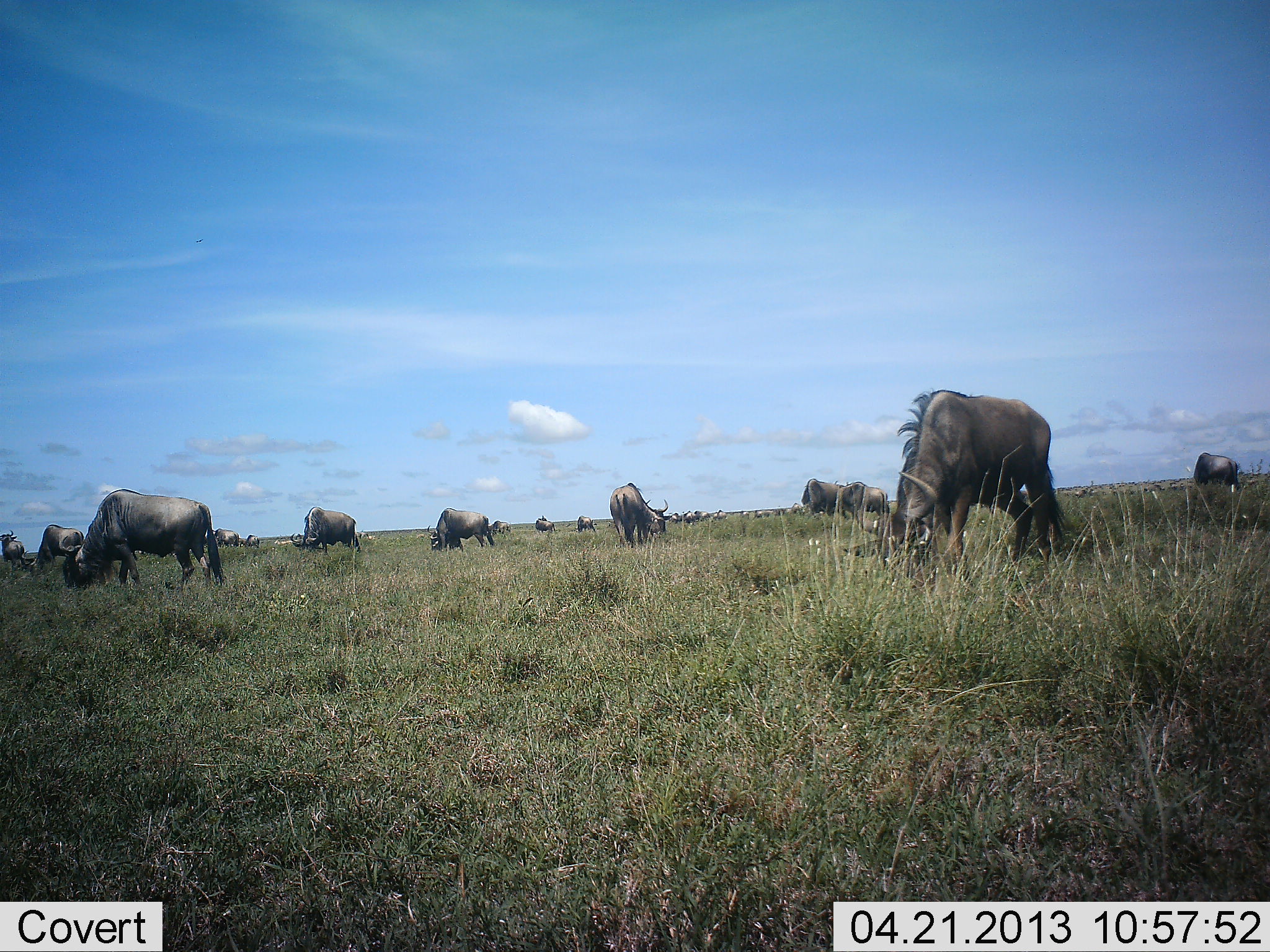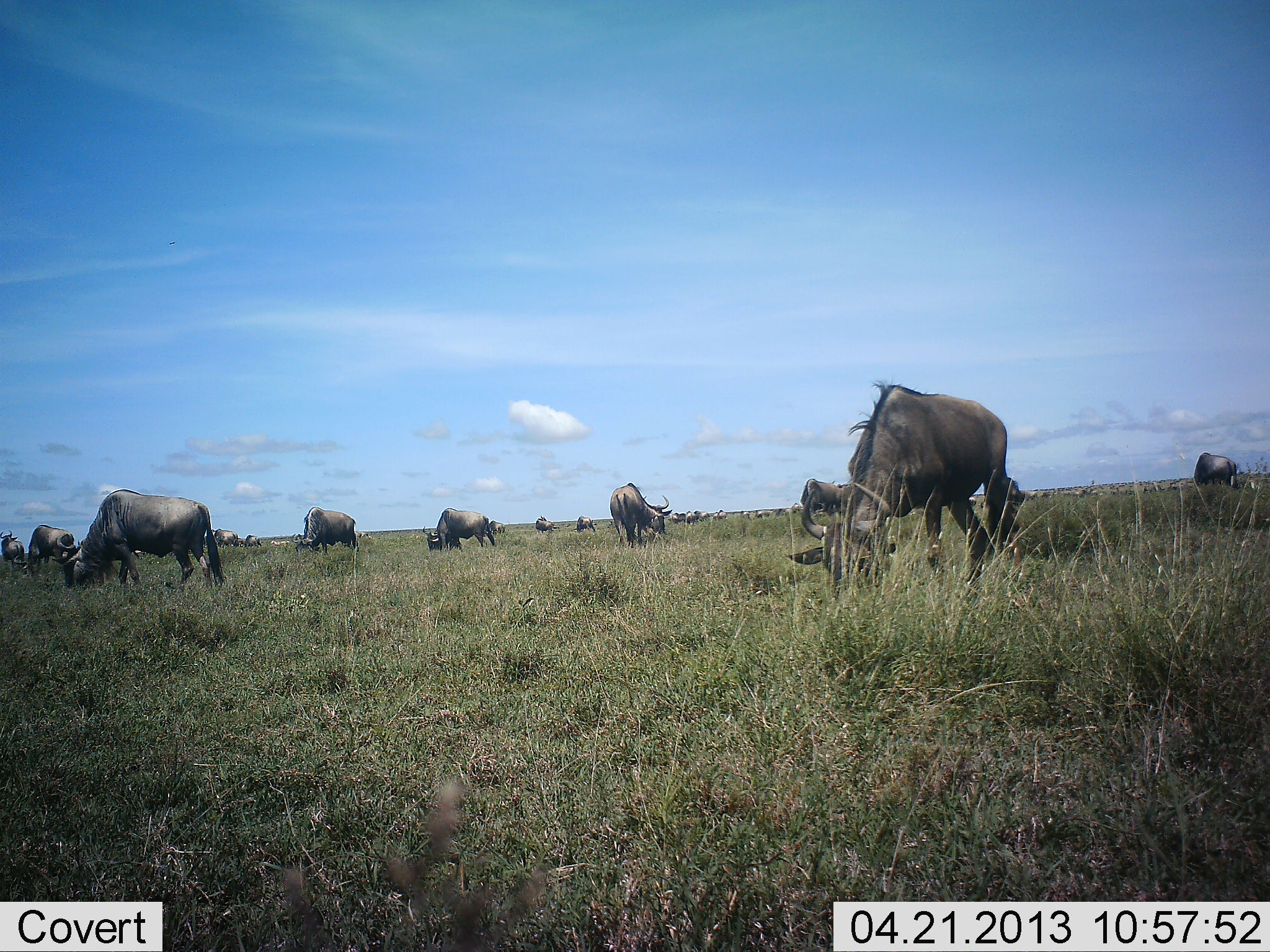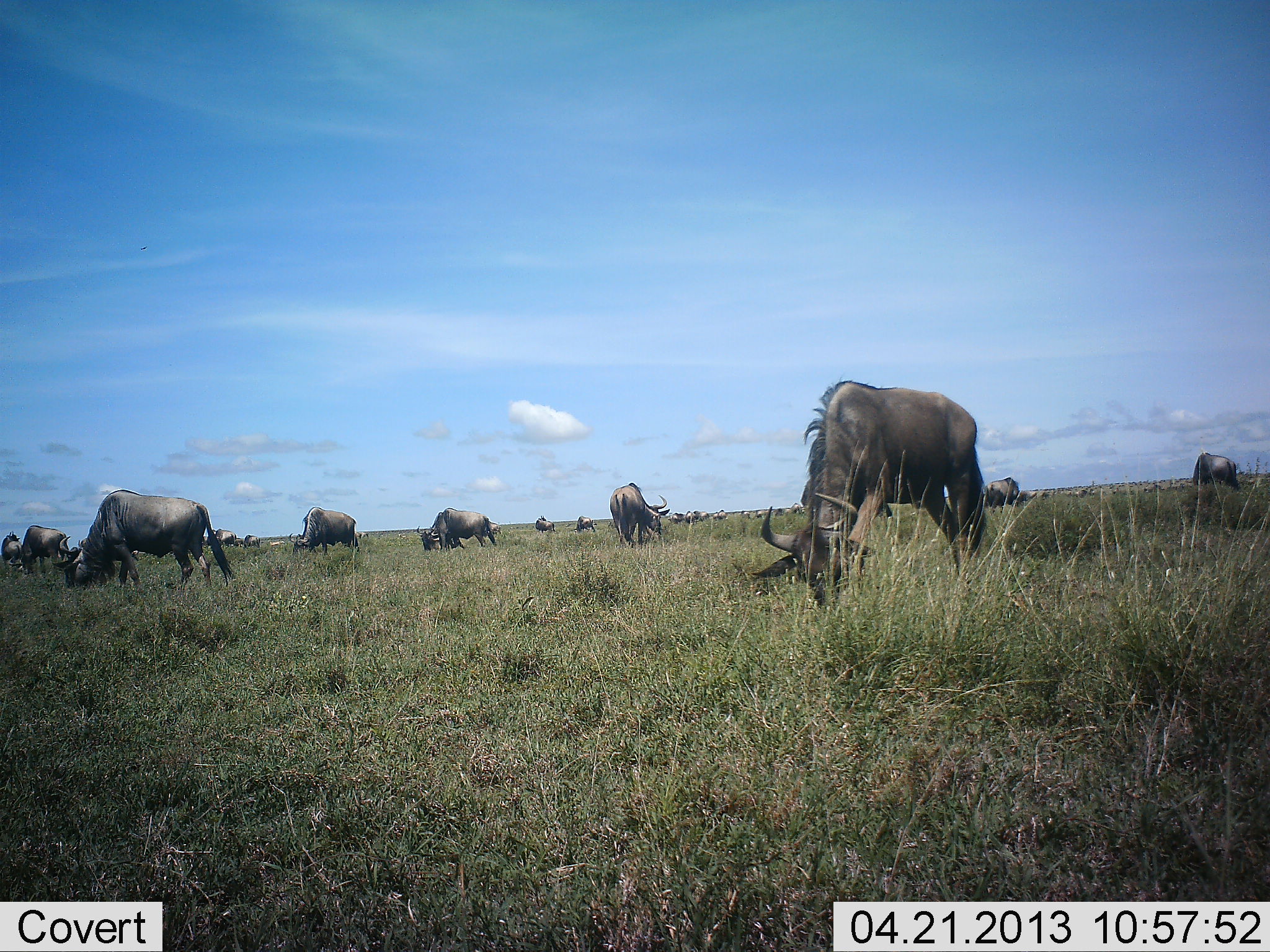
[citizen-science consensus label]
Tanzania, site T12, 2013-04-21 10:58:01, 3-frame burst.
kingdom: Animalia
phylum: Chordata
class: Mammalia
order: Artiodactyla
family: Bovidae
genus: Connochaetes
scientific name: Connochaetes taurinus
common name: blue wildebeest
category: wildebeest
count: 11-50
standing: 35%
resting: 9%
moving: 47%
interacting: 3%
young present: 3%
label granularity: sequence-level